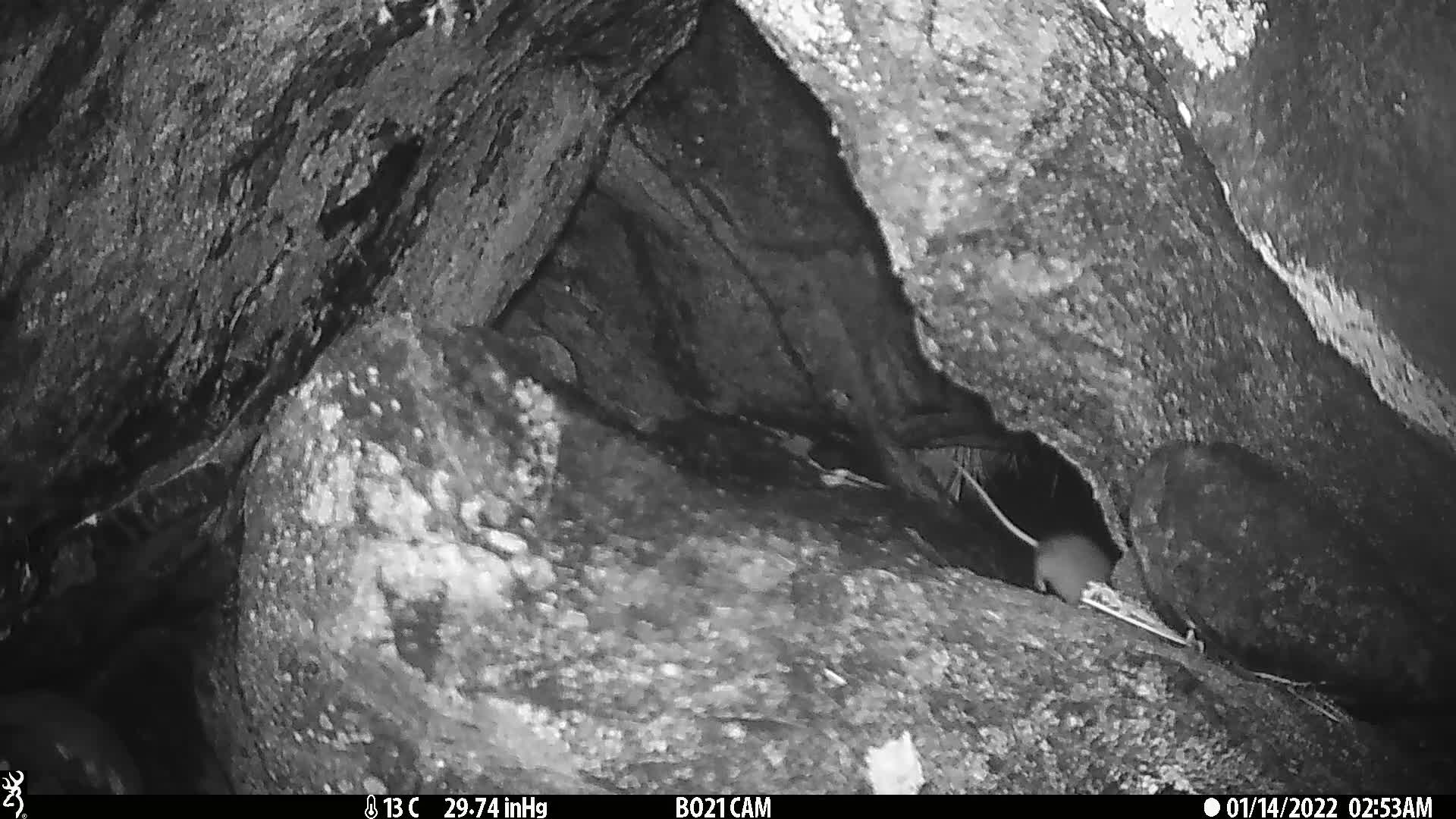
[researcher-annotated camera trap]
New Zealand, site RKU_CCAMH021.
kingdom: Animalia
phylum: Chordata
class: Mammalia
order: Rodentia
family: Muridae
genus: Rattus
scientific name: Rattus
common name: rat